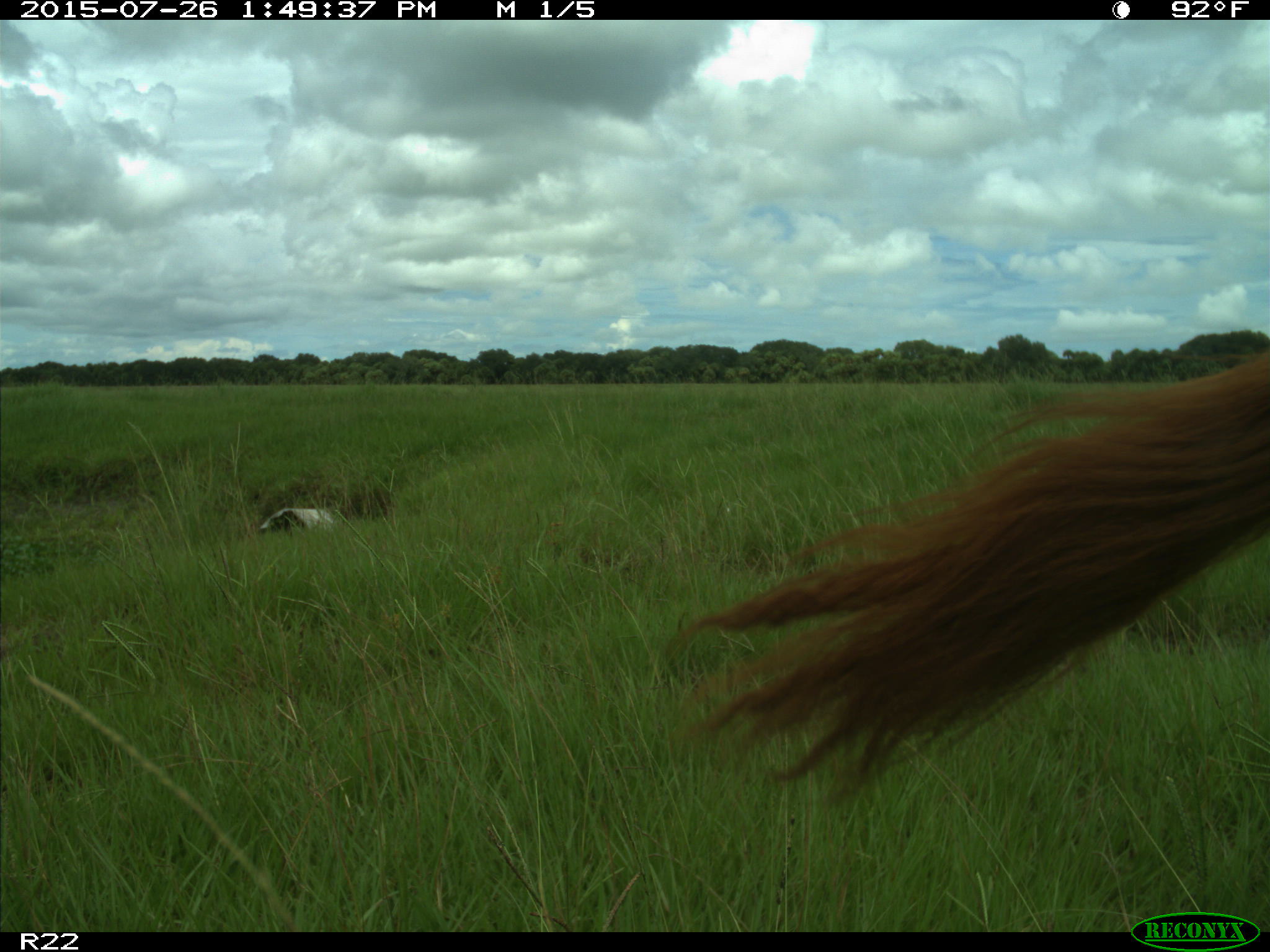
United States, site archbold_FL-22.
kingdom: Animalia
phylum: Chordata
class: Mammalia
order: Artiodactyla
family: Bovidae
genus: Bos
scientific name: Bos taurus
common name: domestic cow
Bos taurus (domestic cow).